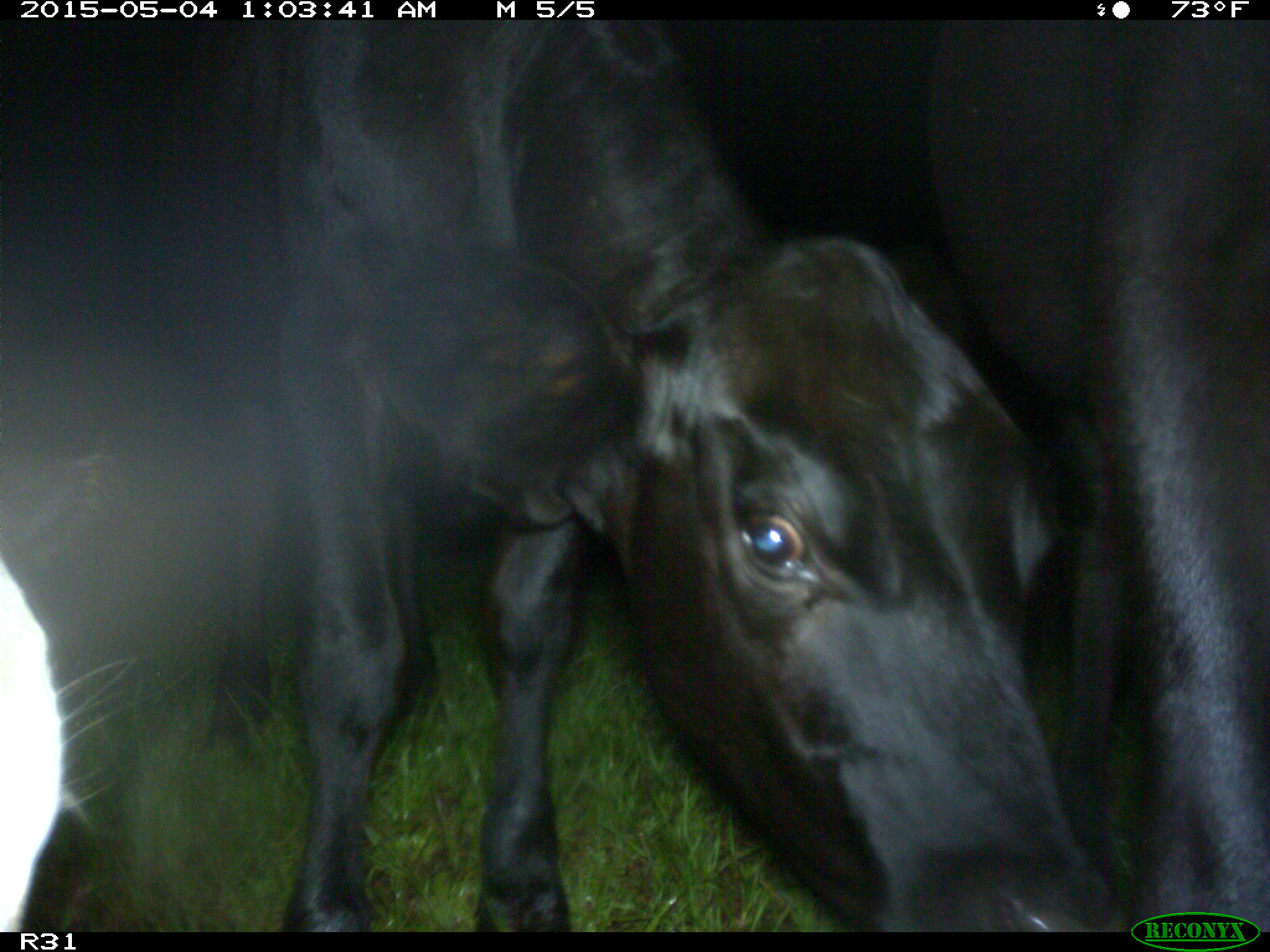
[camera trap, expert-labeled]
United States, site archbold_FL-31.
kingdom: Animalia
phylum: Chordata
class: Mammalia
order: Artiodactyla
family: Bovidae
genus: Bos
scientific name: Bos taurus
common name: domestic cow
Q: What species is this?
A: Bos taurus (domestic cow).